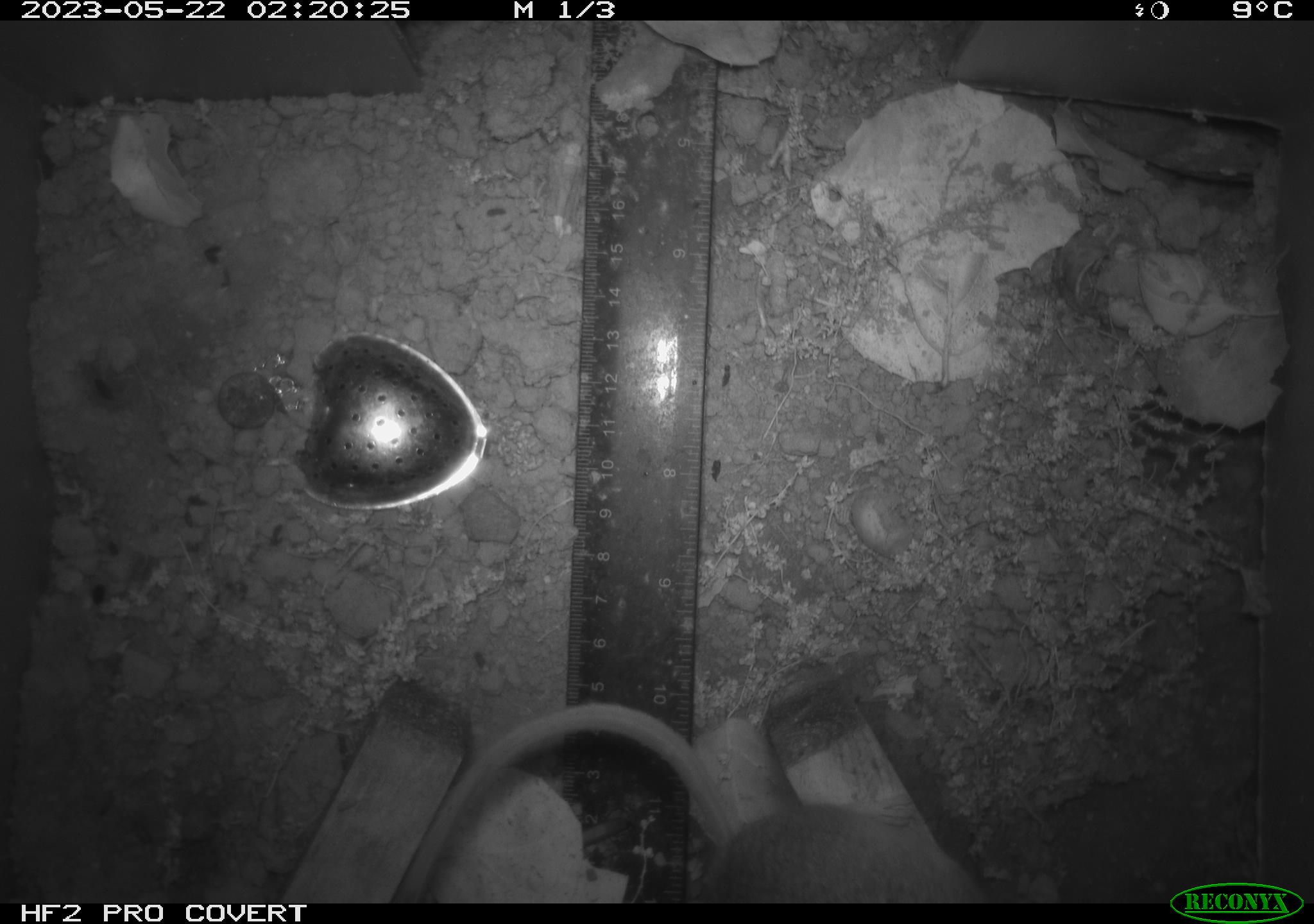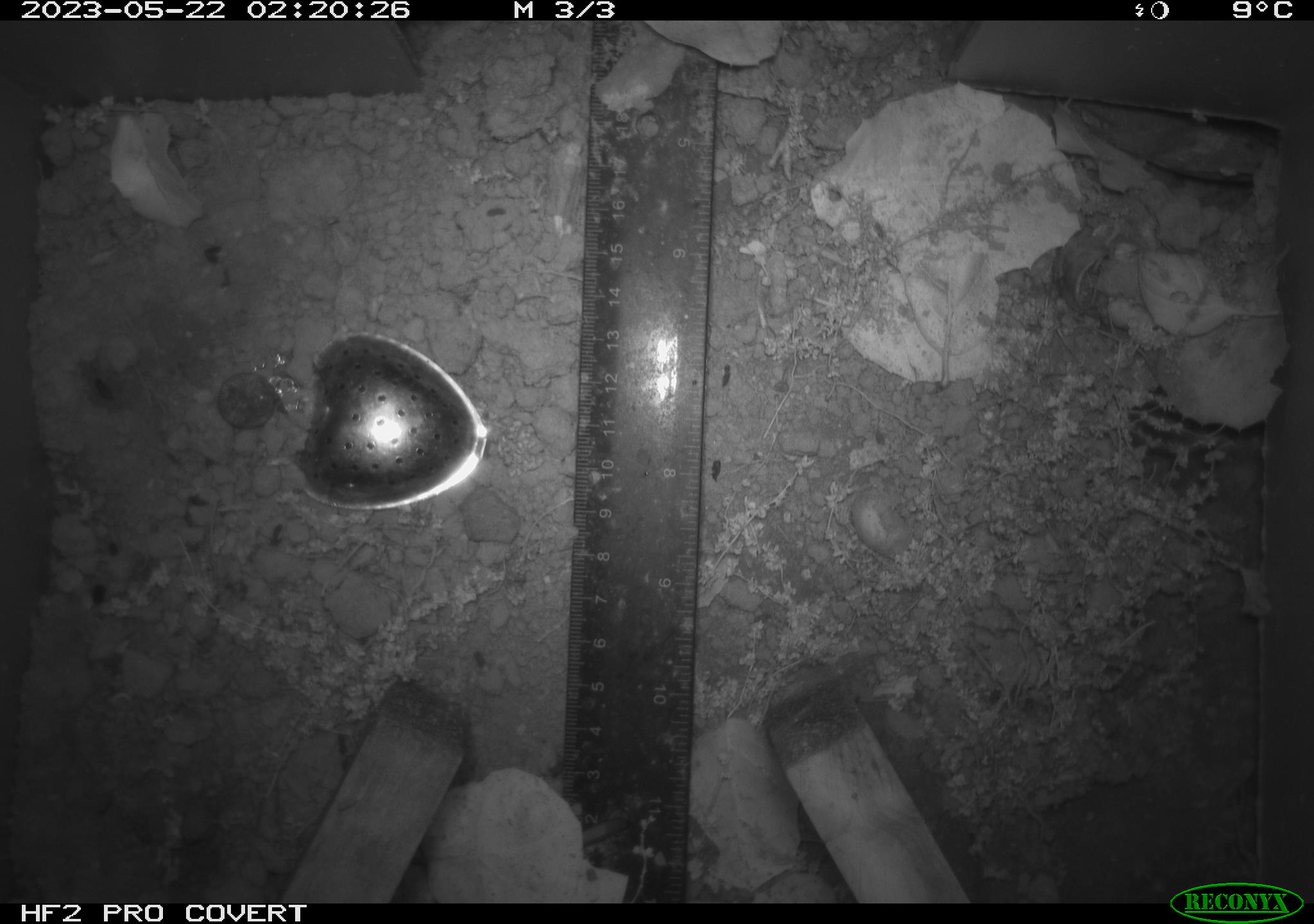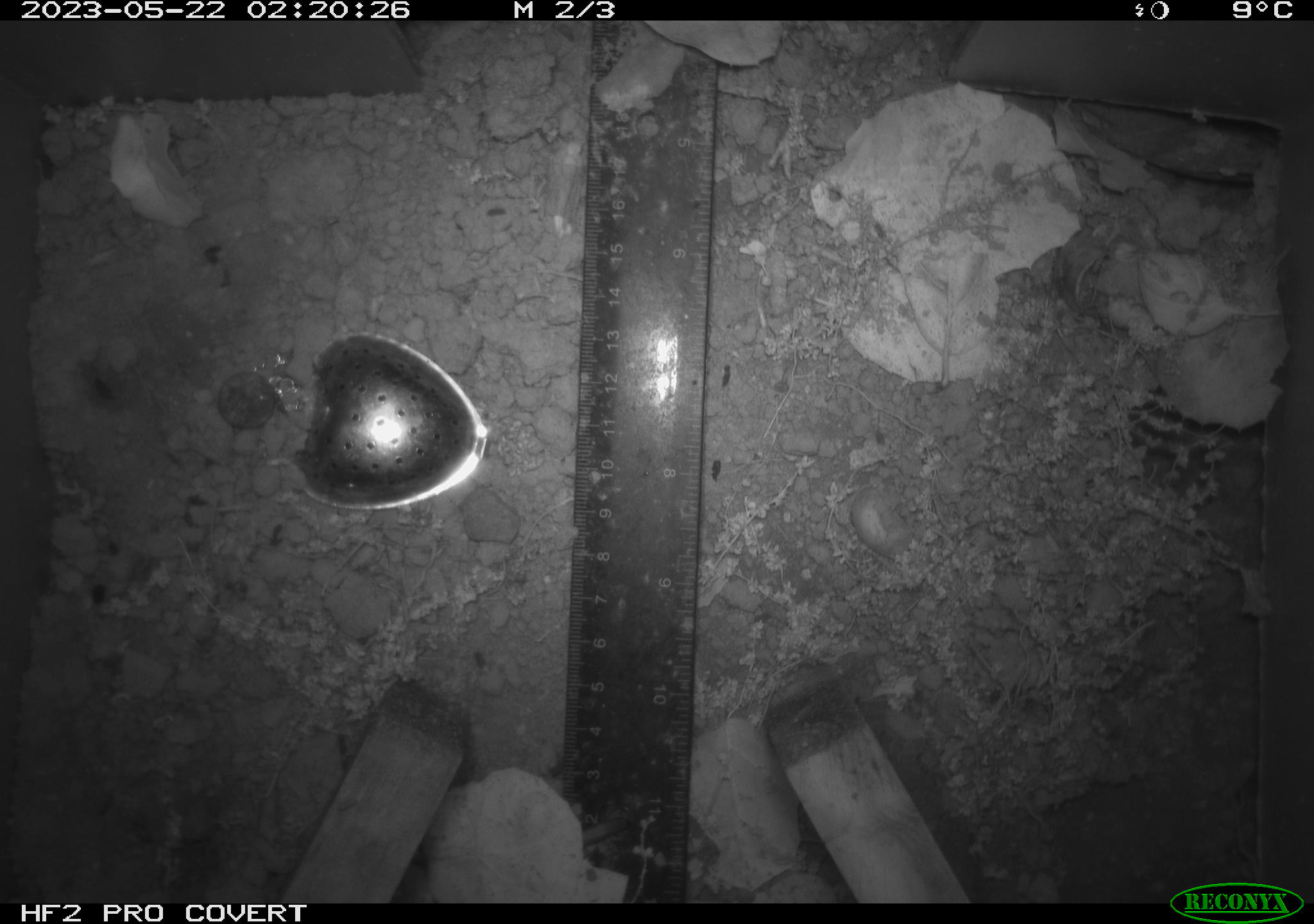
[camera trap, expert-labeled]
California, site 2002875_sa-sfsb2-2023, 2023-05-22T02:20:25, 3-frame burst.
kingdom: Animalia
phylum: Chordata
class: Mammalia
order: Rodentia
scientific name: Rodentia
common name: mouse species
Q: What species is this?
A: Mouse species (Rodentia).